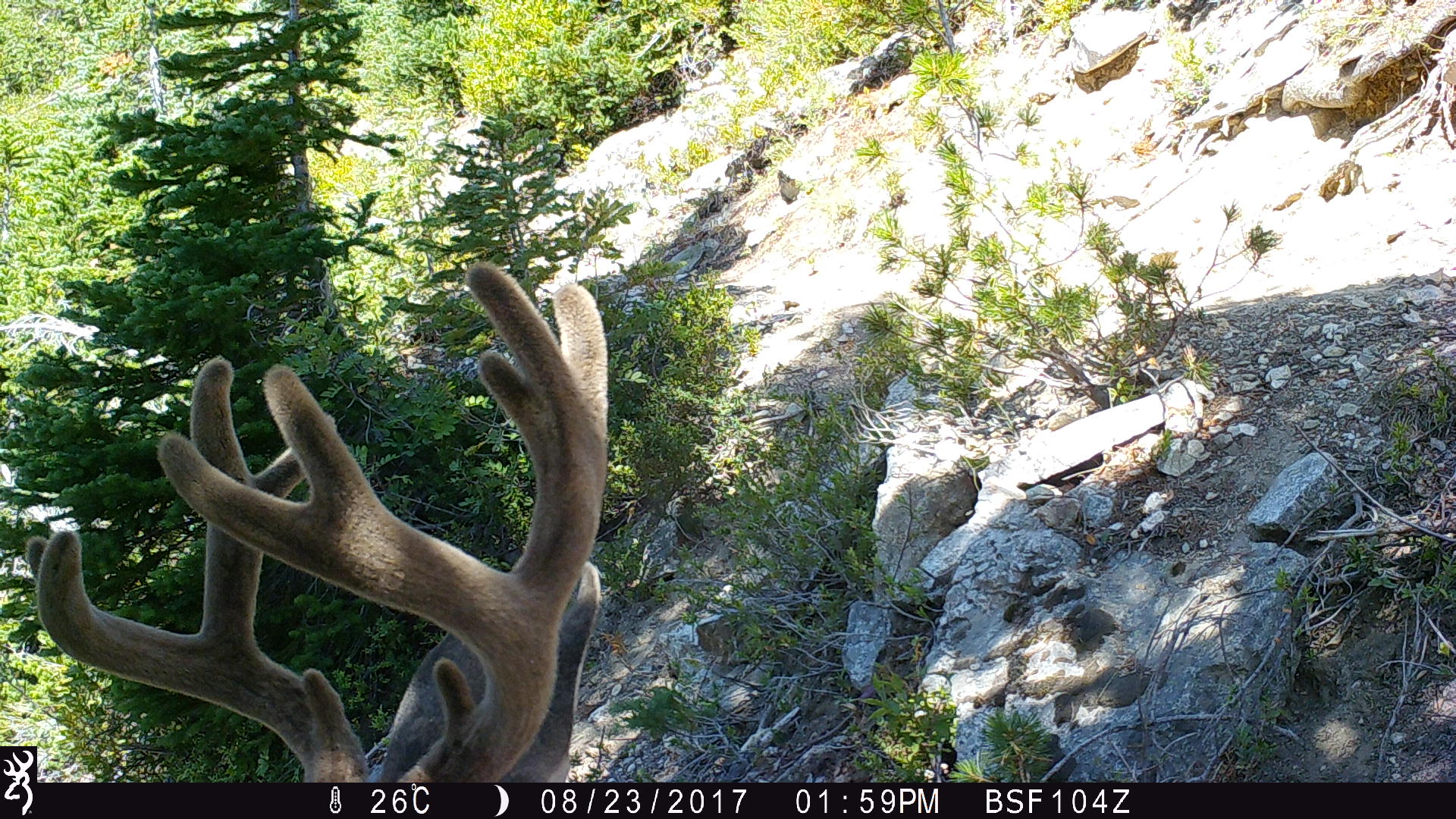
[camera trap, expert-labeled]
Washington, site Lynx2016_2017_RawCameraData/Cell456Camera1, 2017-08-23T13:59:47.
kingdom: Animalia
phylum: Chordata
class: Mammalia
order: Artiodactyla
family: Cervidae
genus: Odocoileus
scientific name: Odocoileus hemionus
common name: mule deer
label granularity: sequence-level